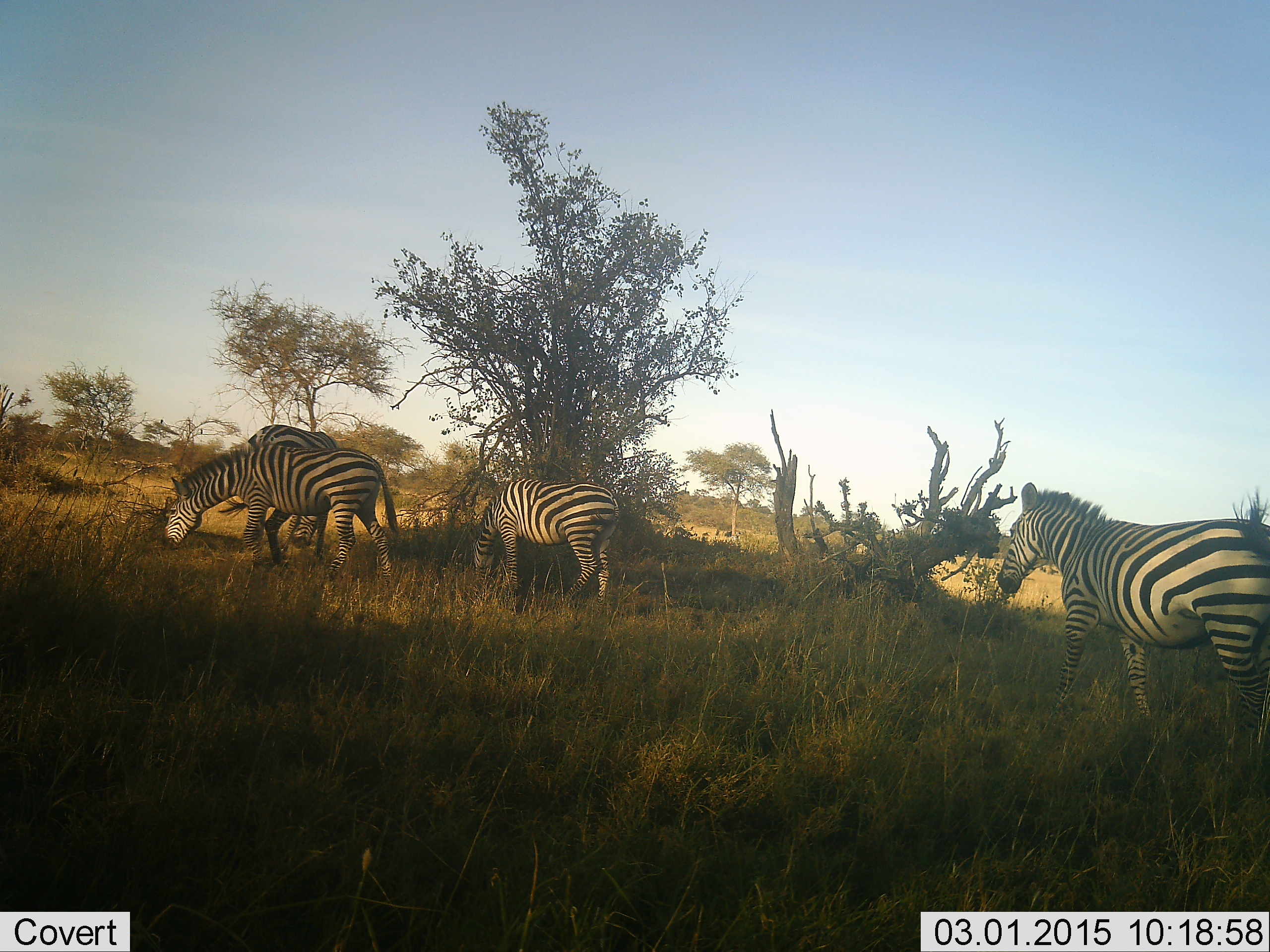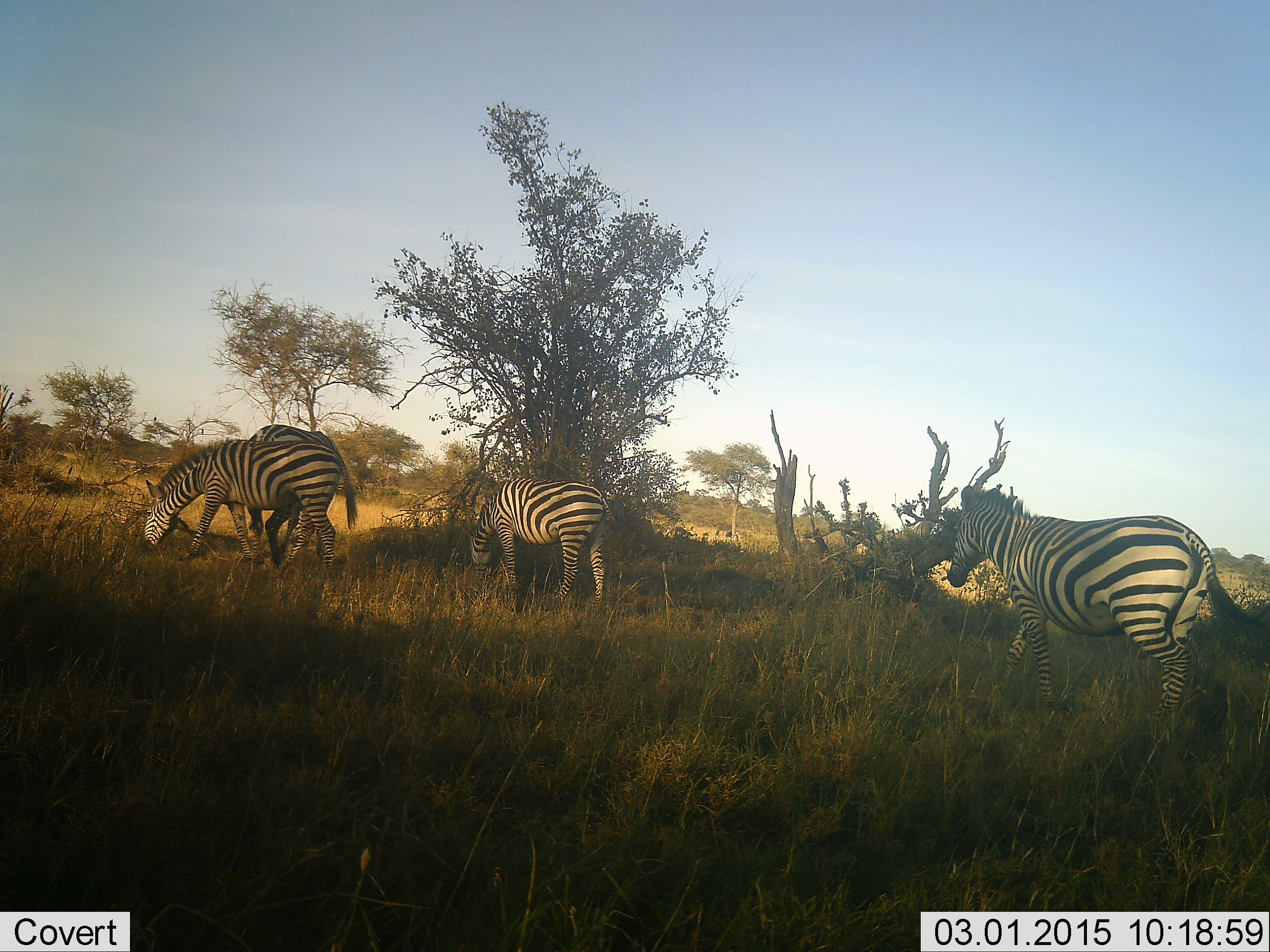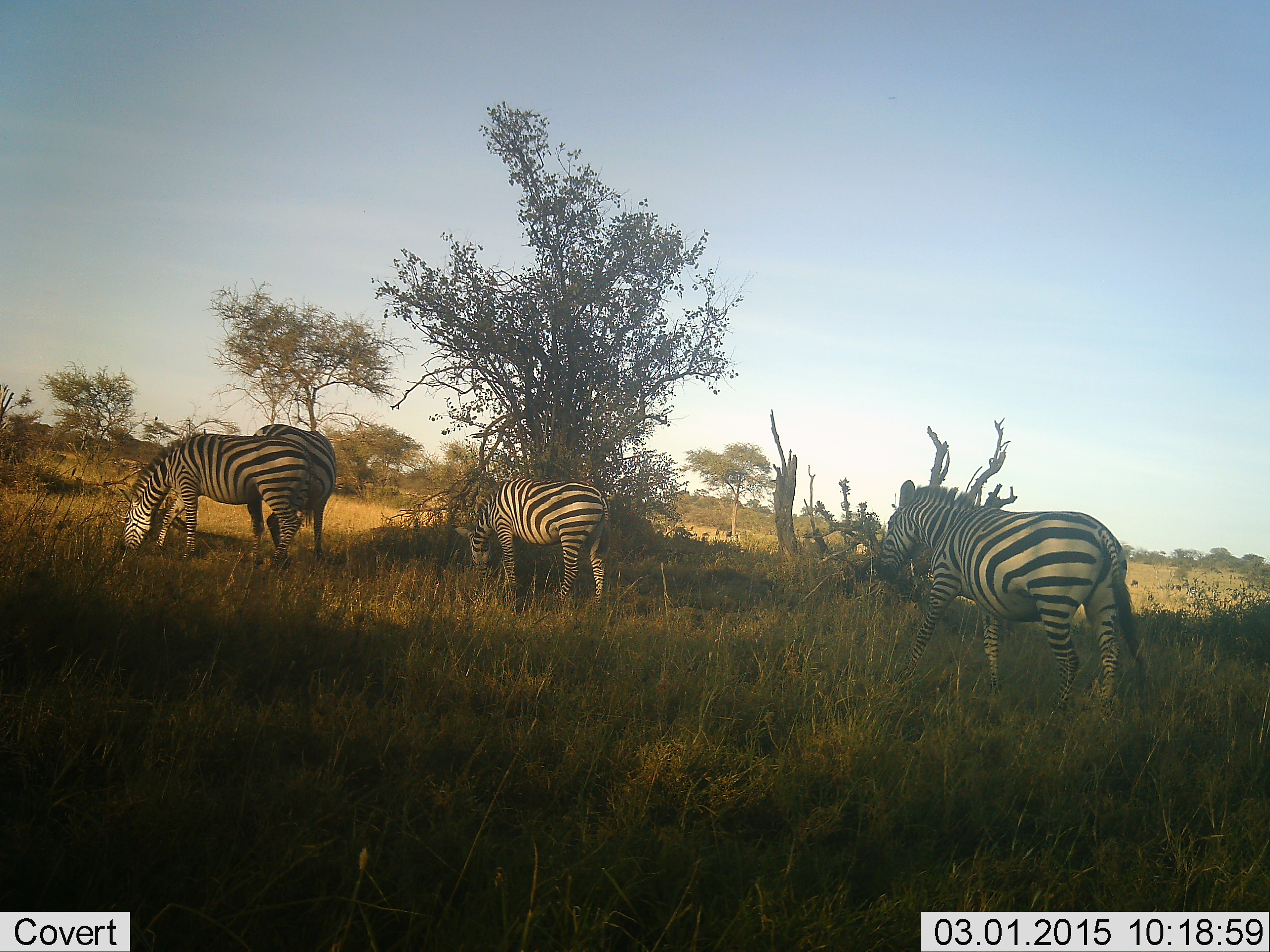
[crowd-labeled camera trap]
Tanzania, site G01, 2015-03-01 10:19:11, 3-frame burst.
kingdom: Animalia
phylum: Chordata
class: Mammalia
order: Perissodactyla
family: Equidae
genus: Equus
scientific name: Equus quagga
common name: plains zebra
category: zebra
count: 4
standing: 0%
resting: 0%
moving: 100%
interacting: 0%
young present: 0%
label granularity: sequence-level